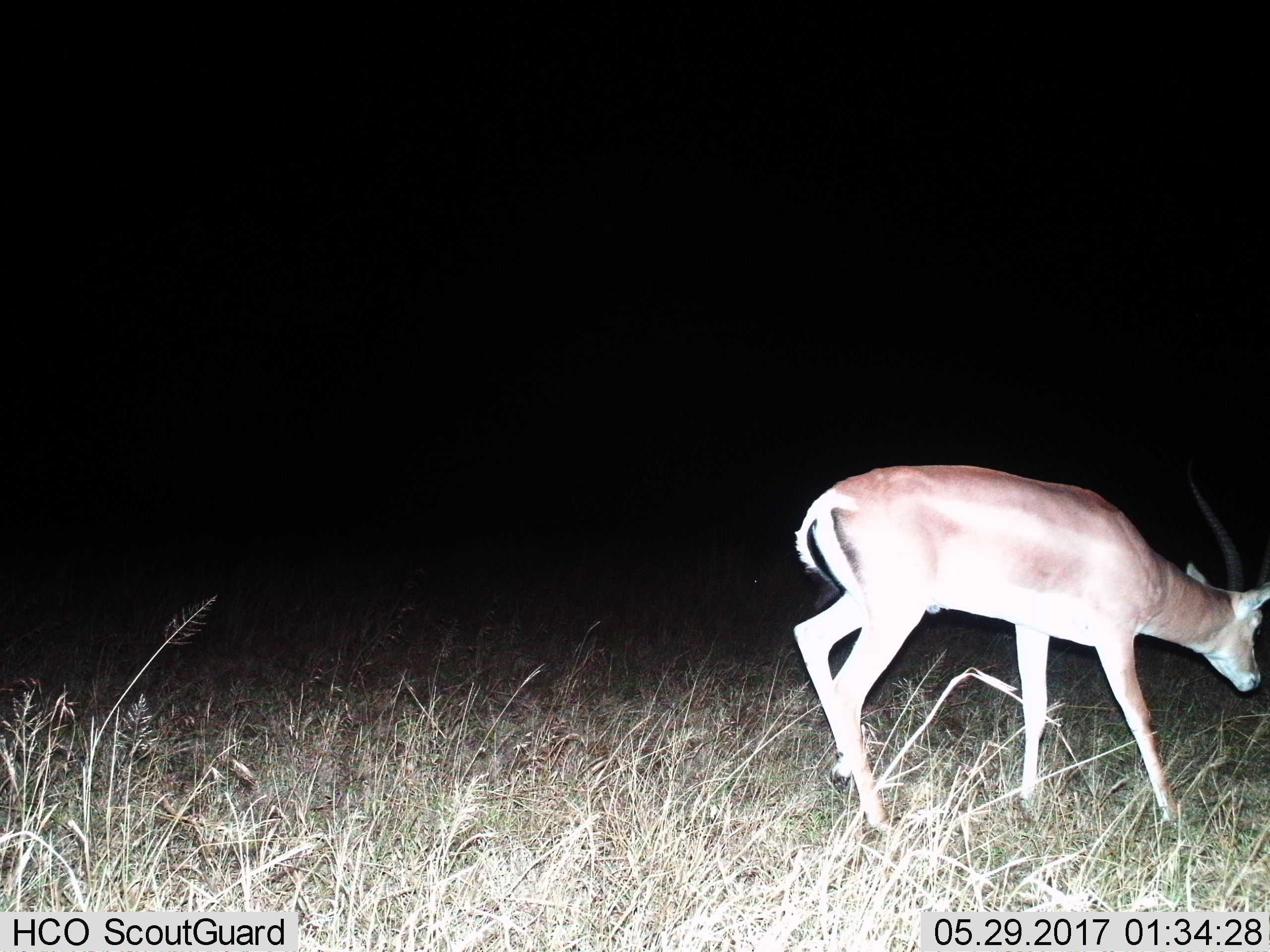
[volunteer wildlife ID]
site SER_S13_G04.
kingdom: Animalia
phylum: Chordata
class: Mammalia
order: Artiodactyla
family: Bovidae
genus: Nanger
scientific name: Nanger granti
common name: grant's gazelle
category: gazellegrants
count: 1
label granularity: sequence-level